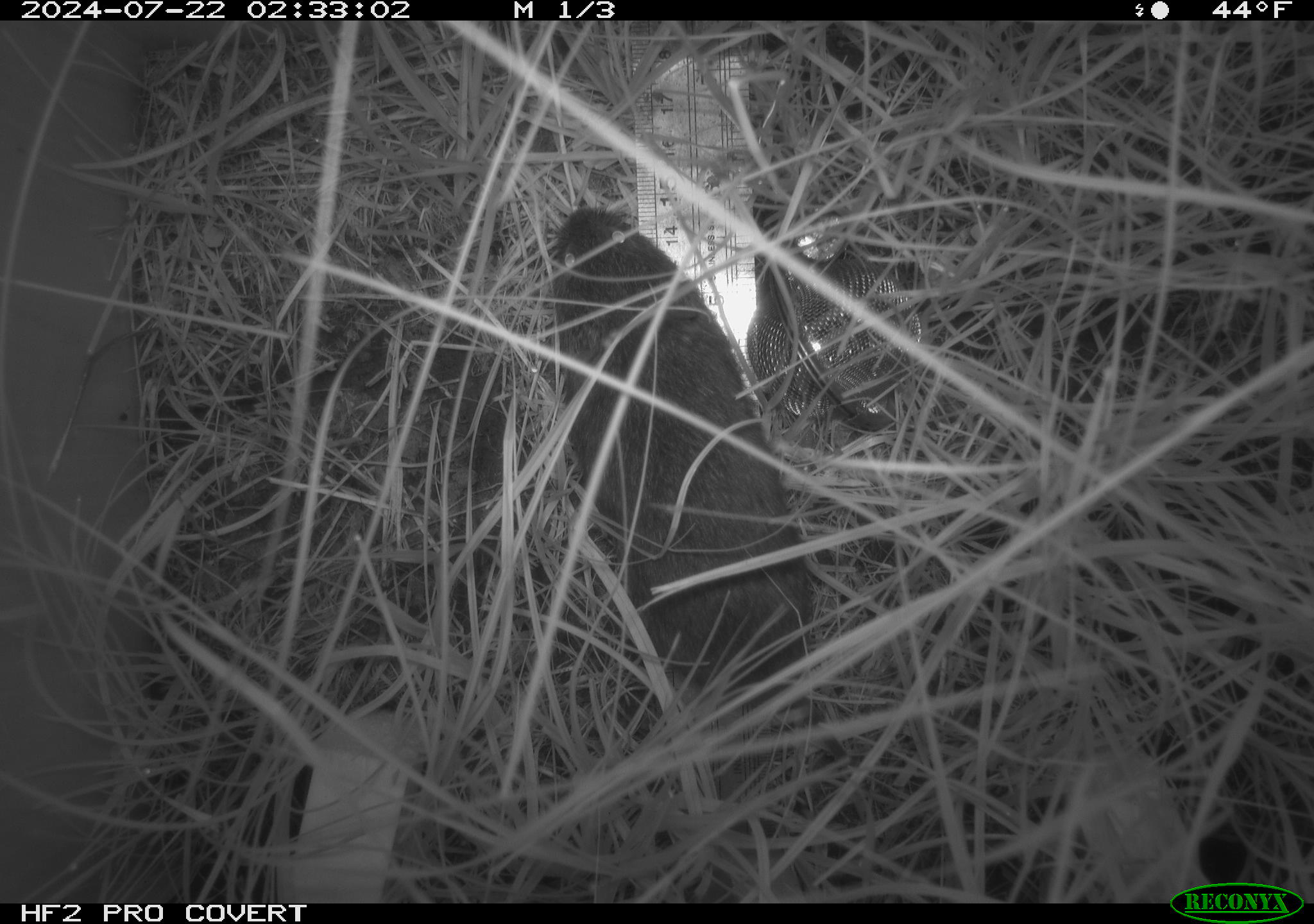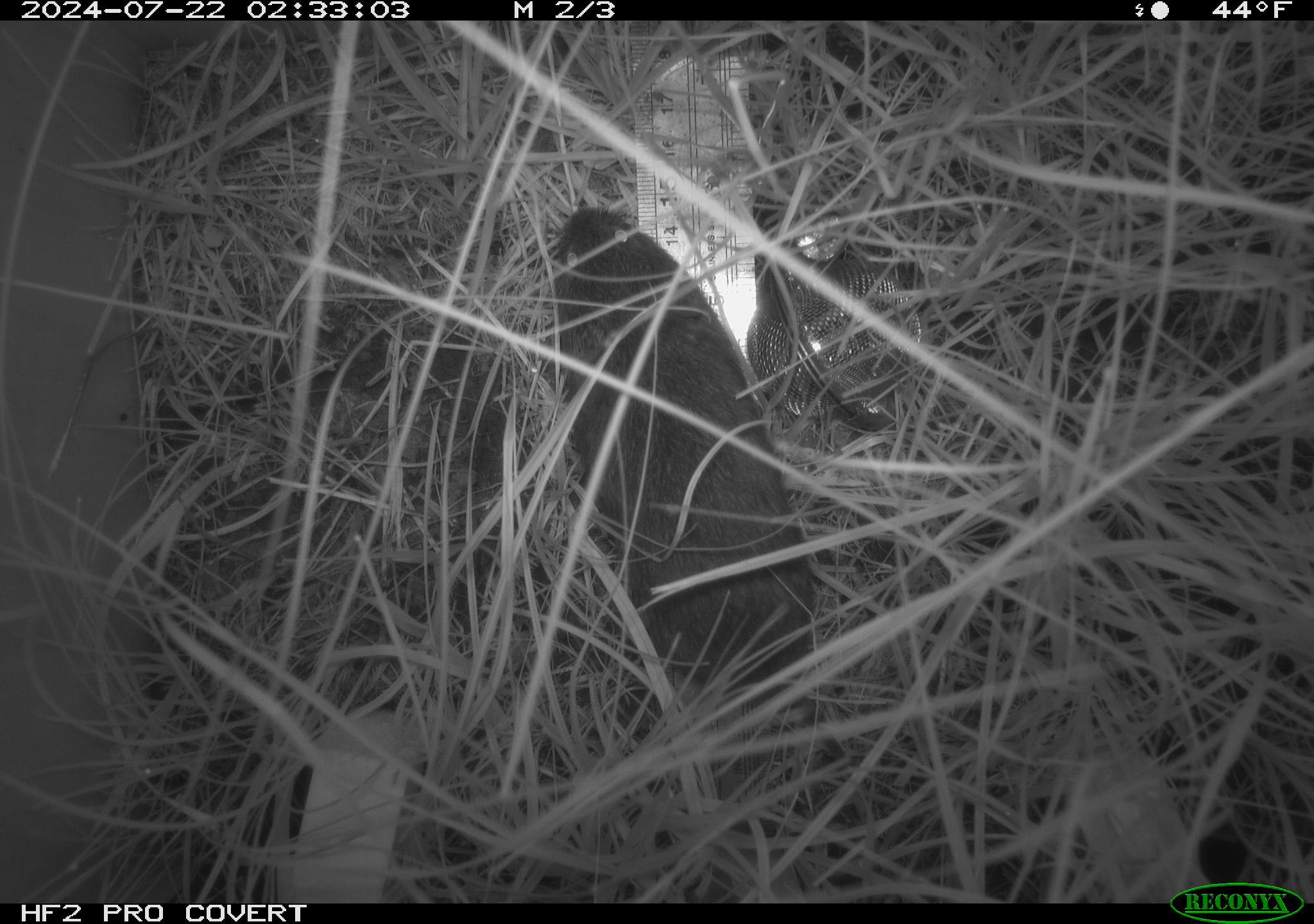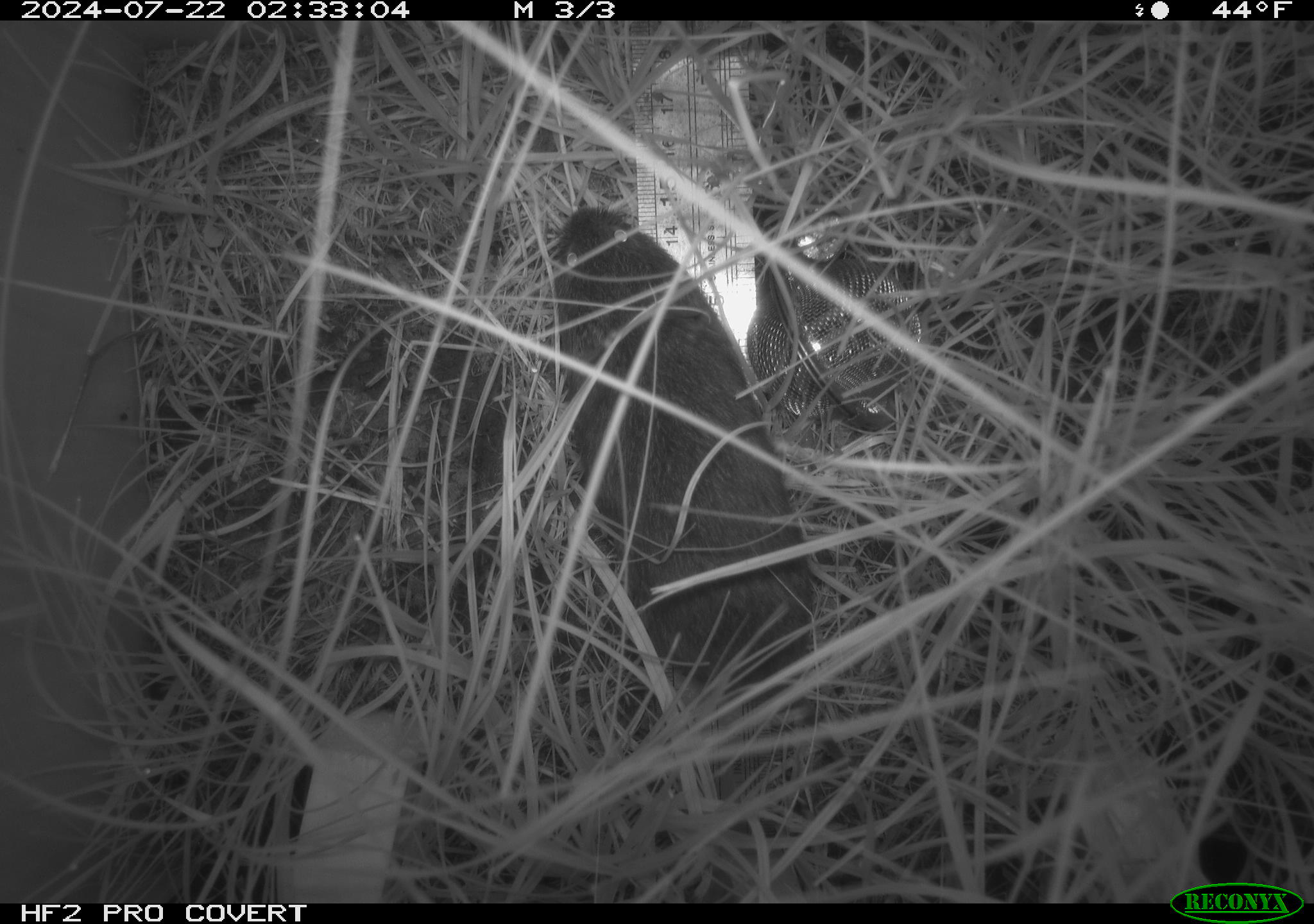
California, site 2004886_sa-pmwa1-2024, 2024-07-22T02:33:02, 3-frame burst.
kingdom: Animalia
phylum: Chordata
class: Mammalia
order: Rodentia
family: Cricetidae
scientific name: Arvicolinae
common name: voles, lemmings, and muskrats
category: arvicolinae subfamily